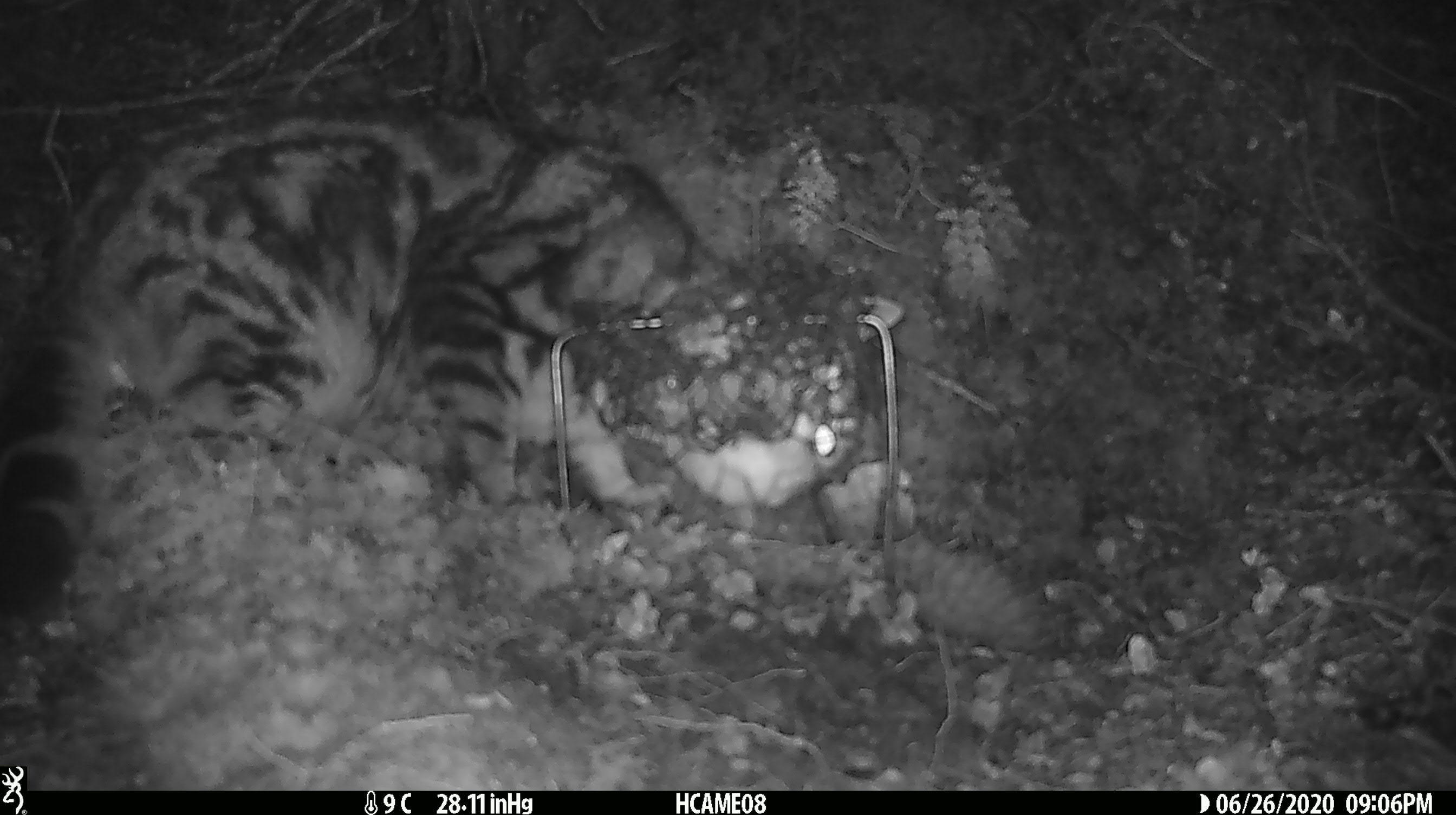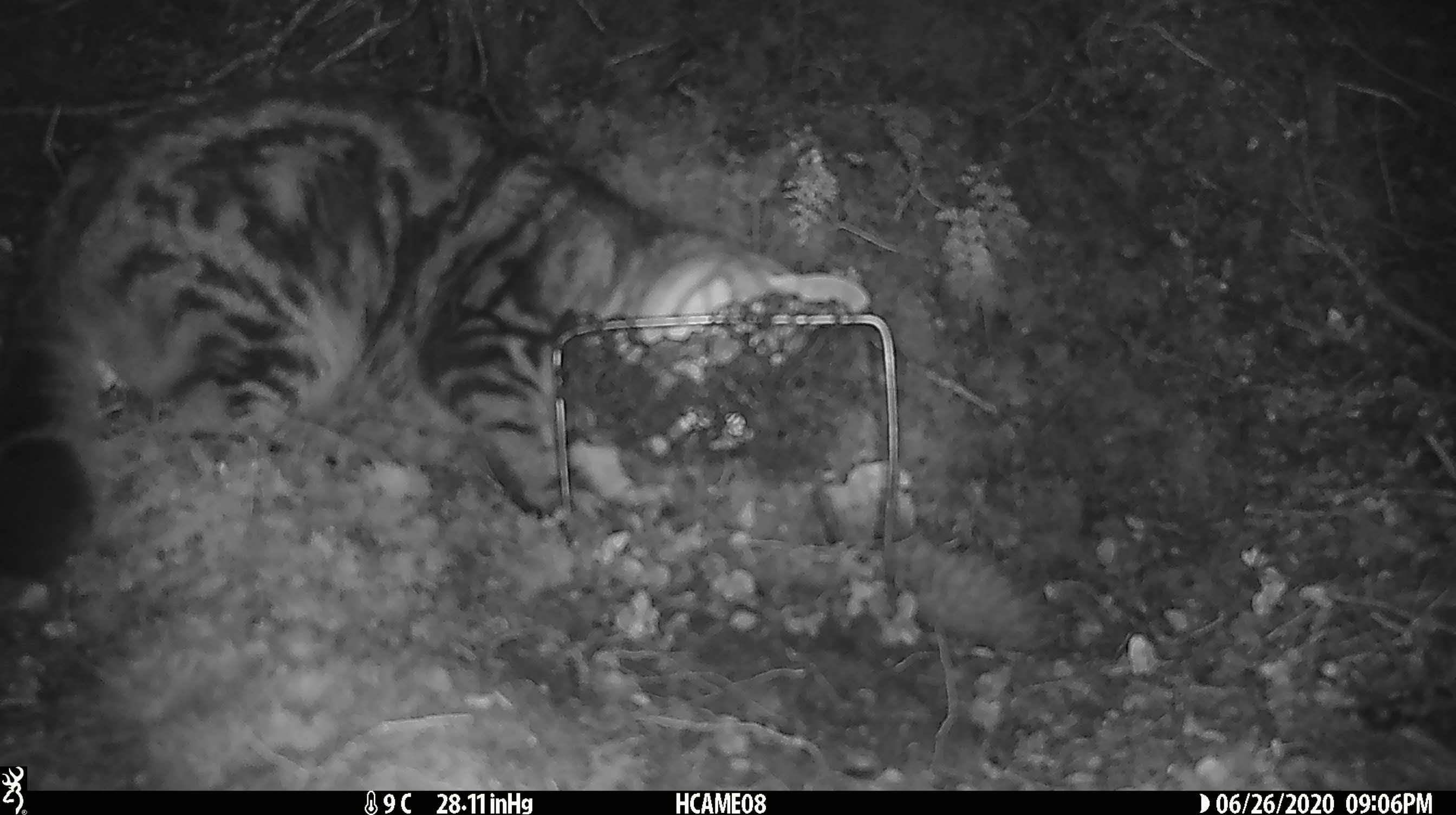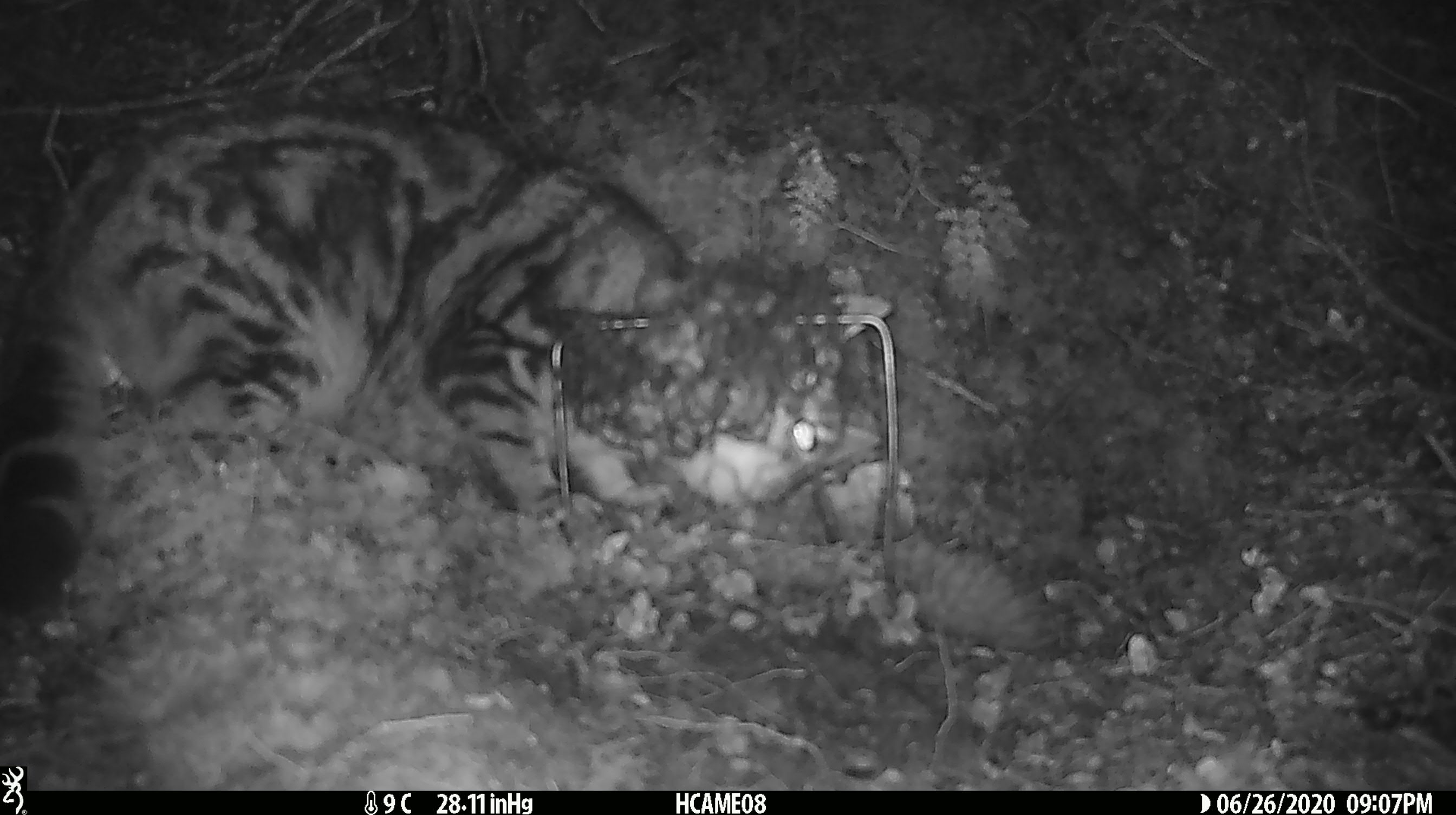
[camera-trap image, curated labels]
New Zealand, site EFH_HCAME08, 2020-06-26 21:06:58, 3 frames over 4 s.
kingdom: Animalia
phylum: Chordata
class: Mammalia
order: Carnivora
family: Felidae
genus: Felis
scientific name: Felis catus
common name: domestic cat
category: cat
Cat (domestic cat) (Felis catus).